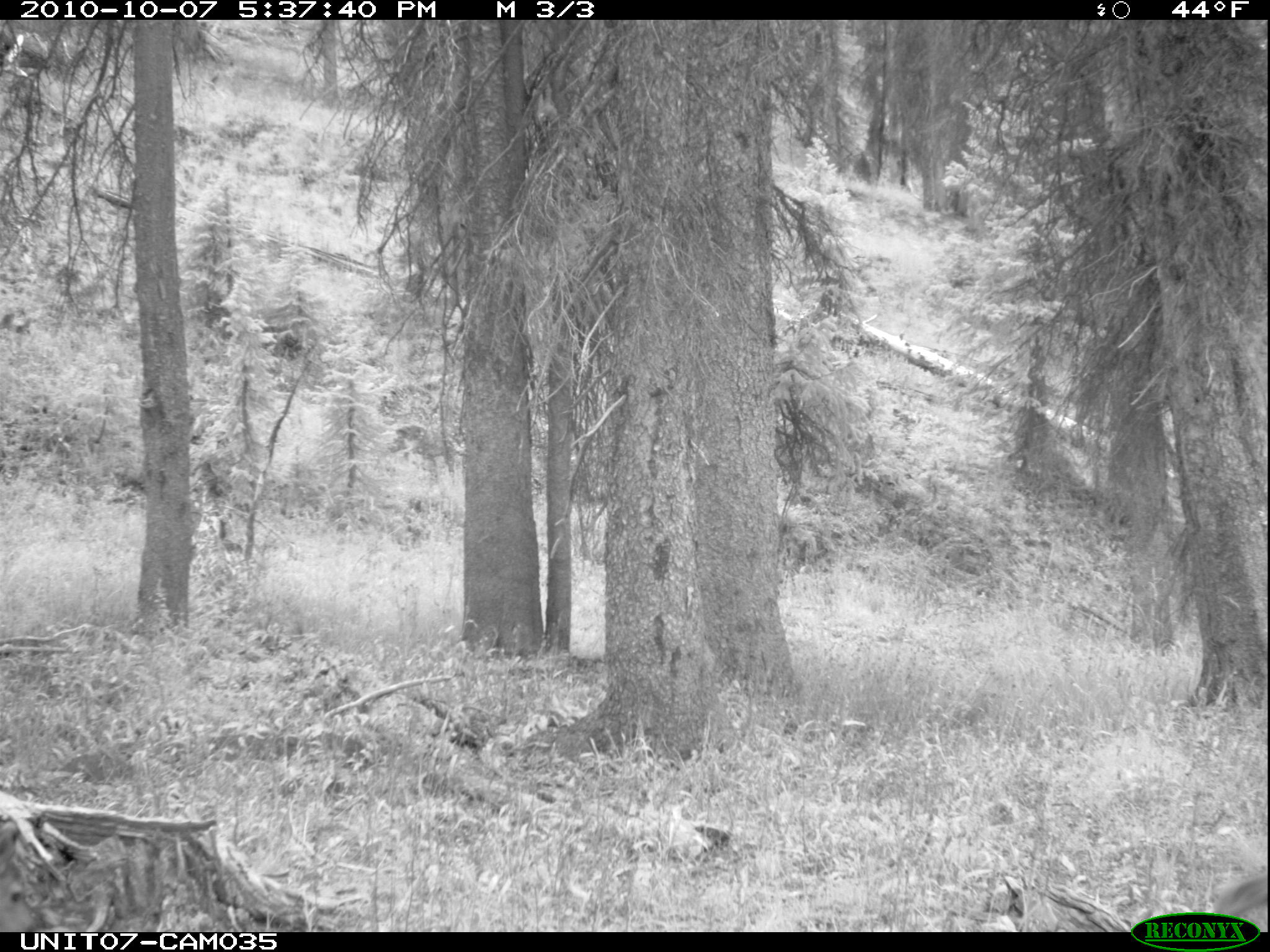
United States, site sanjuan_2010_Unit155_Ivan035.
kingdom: Animalia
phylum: Chordata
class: Mammalia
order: Artiodactyla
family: Cervidae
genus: Odocoileus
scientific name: Odocoileus hemionus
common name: mule deer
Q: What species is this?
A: Odocoileus hemionus (mule deer).